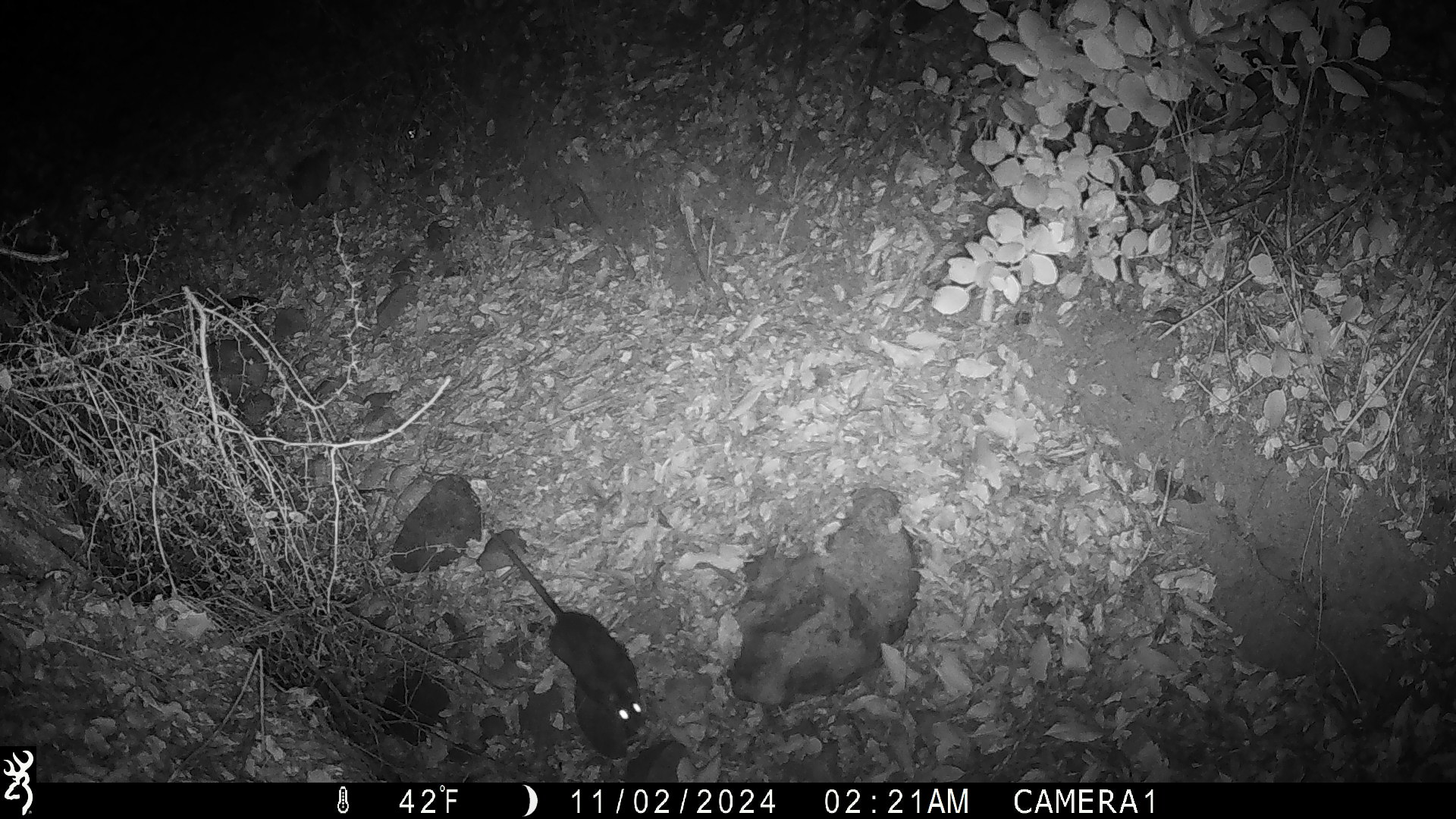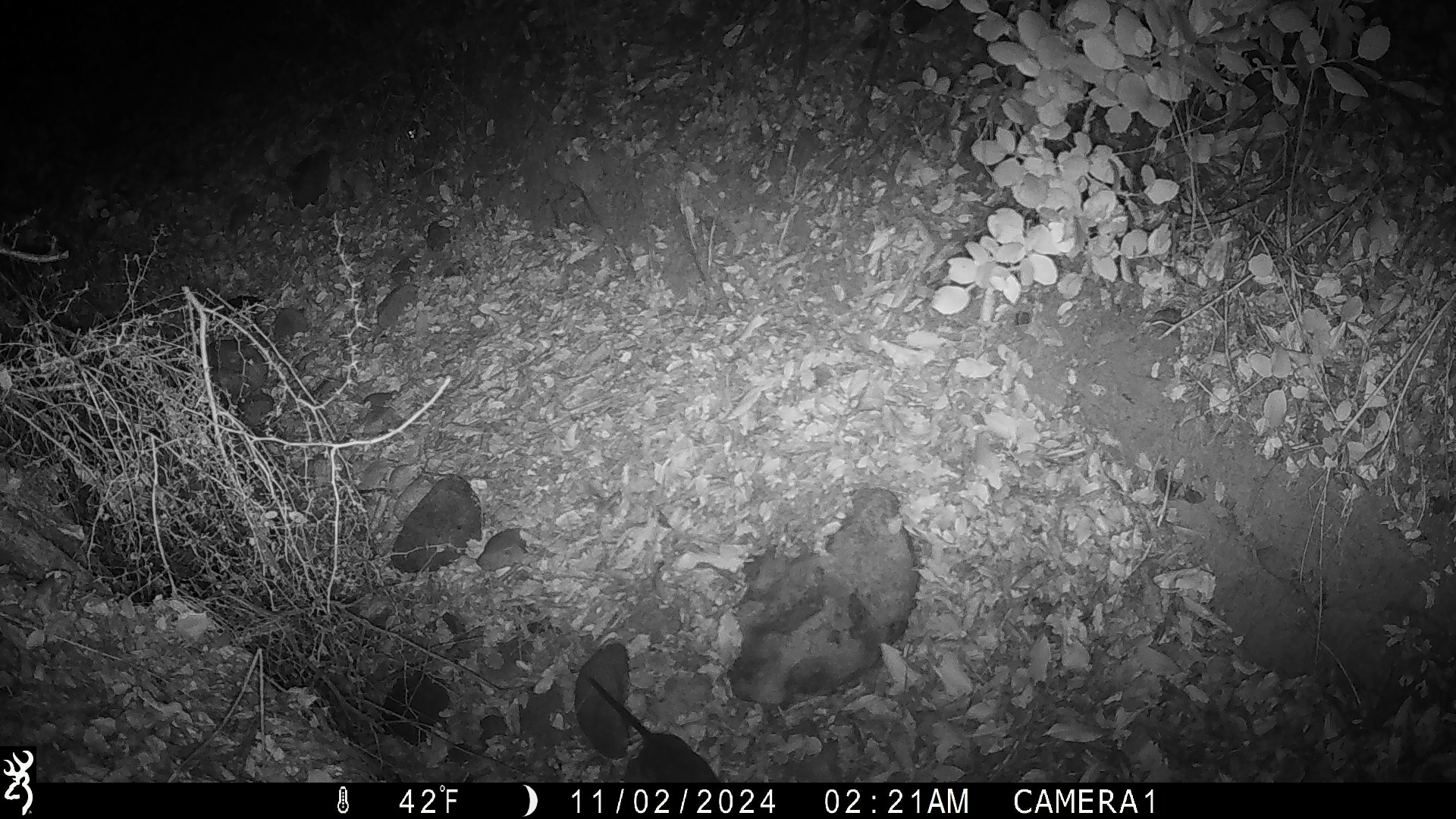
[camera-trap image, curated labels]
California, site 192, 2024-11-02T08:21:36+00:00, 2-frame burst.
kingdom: Animalia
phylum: Chordata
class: Mammalia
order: Rodentia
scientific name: Rodentia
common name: mouse or rat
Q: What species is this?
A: Mouse or rat (Rodentia).